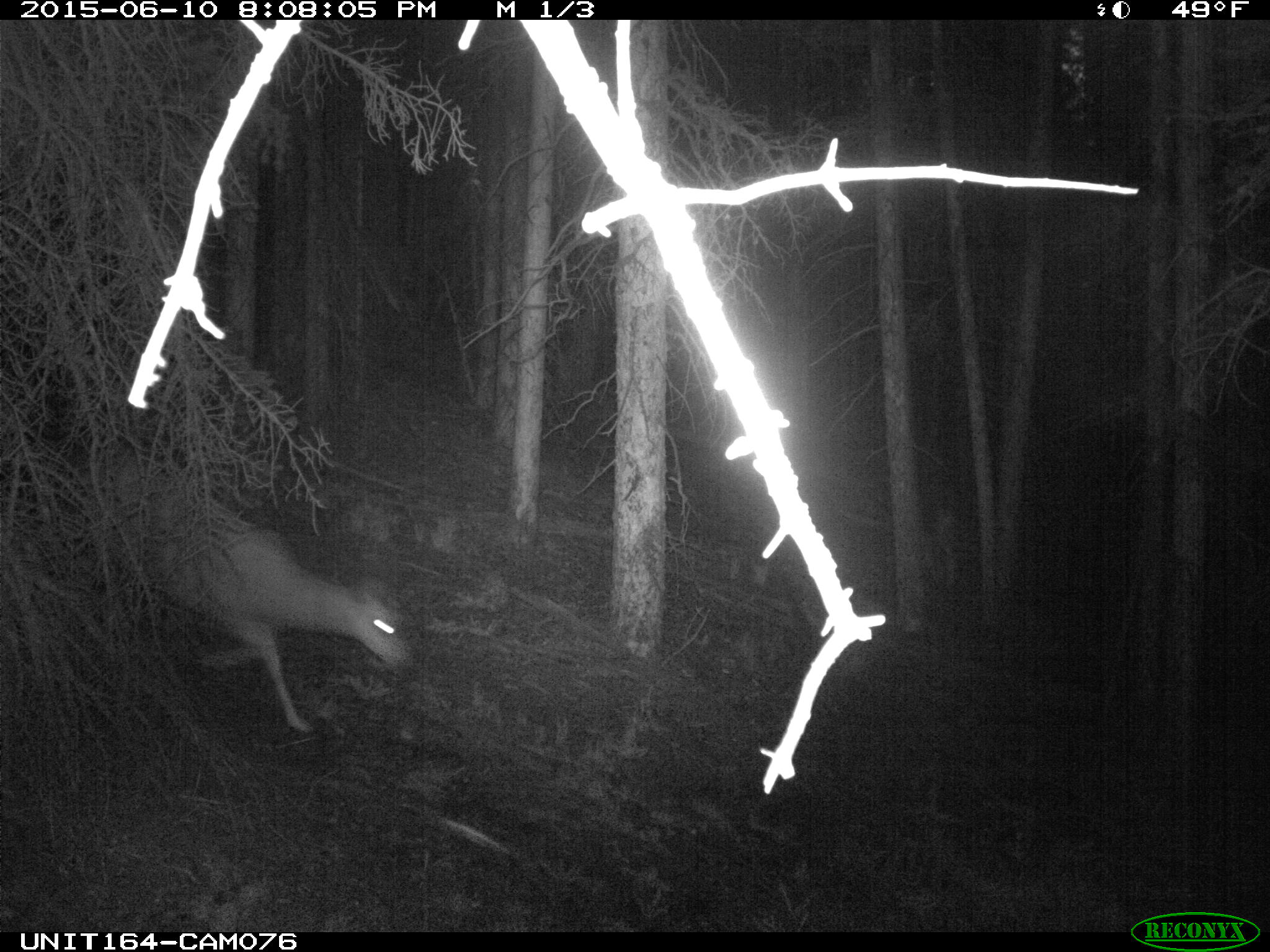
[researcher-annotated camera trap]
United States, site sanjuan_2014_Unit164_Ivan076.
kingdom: Animalia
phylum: Chordata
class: Mammalia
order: Artiodactyla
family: Cervidae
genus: Odocoileus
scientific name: Odocoileus hemionus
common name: mule deer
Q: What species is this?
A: Odocoileus hemionus (mule deer).